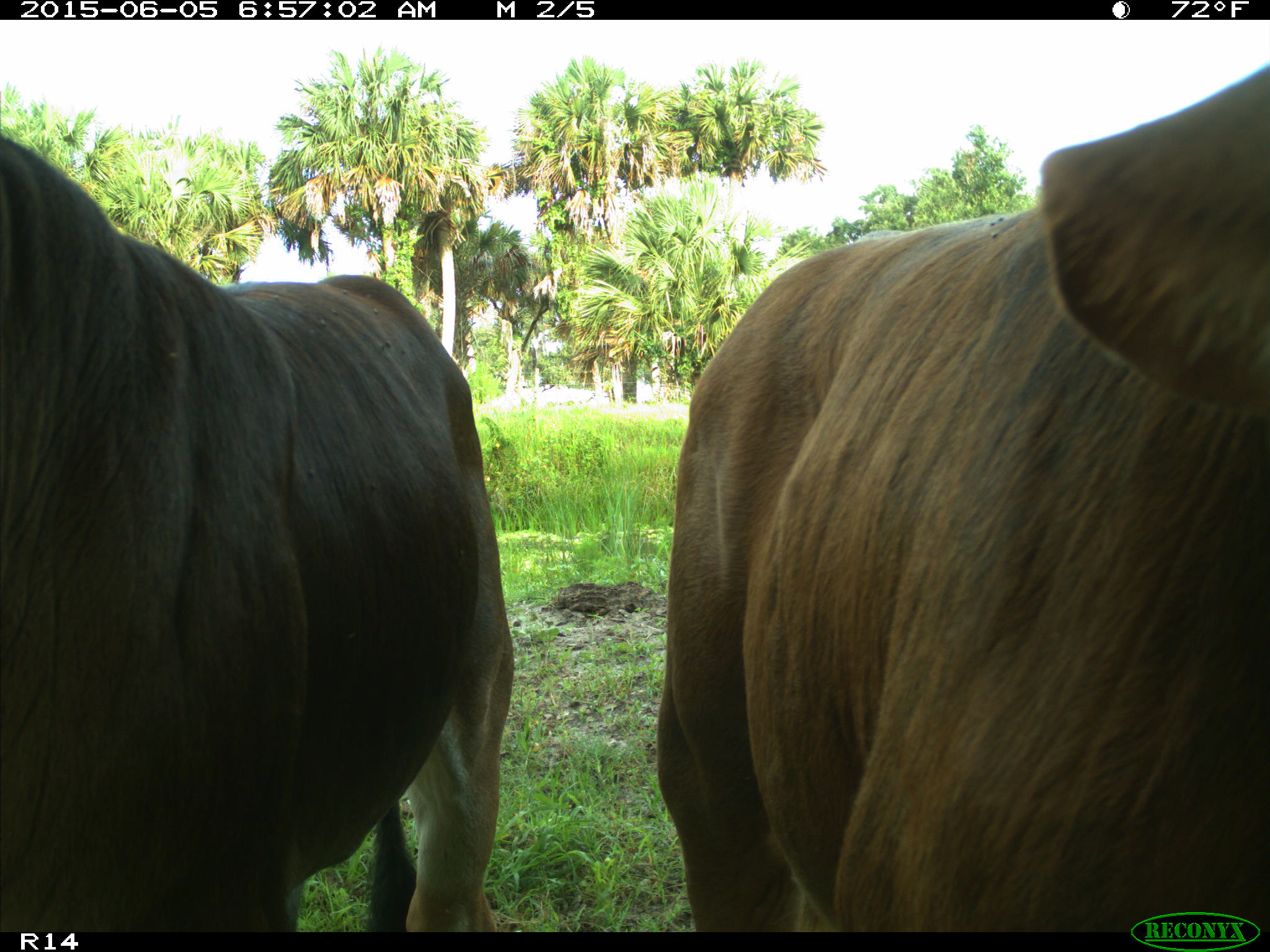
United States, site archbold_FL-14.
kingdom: Animalia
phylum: Chordata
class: Mammalia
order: Artiodactyla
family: Bovidae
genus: Bos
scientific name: Bos taurus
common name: domestic cow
Bos taurus (domestic cow).